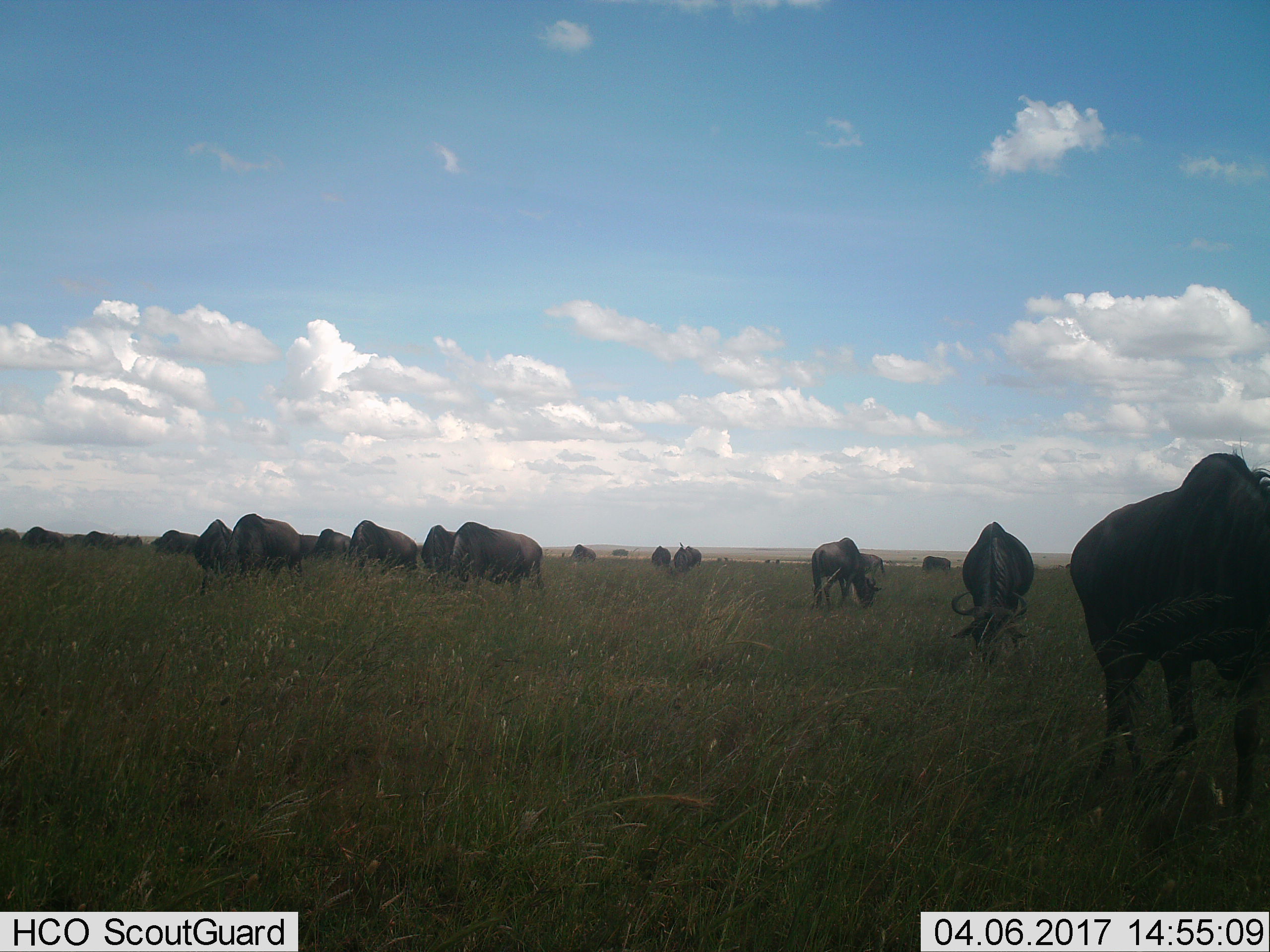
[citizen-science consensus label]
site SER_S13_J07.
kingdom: Animalia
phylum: Chordata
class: Mammalia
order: Artiodactyla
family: Bovidae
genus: Connochaetes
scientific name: Connochaetes taurinus taurinus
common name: blue wildebeest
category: wildebeestblue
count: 11-50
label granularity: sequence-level